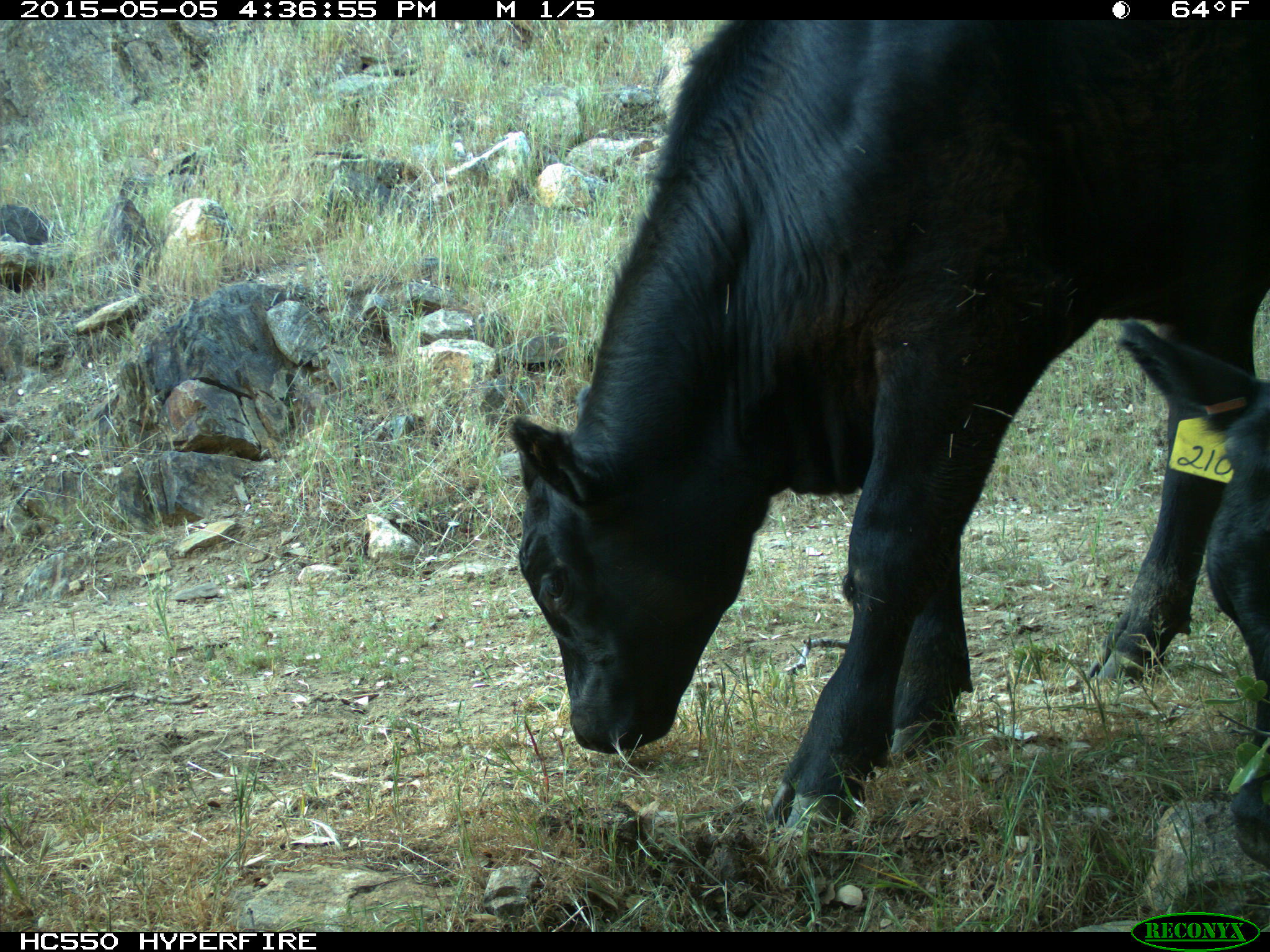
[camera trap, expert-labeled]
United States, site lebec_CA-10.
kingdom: Animalia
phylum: Chordata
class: Mammalia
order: Artiodactyla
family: Bovidae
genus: Bos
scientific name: Bos taurus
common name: domestic cow